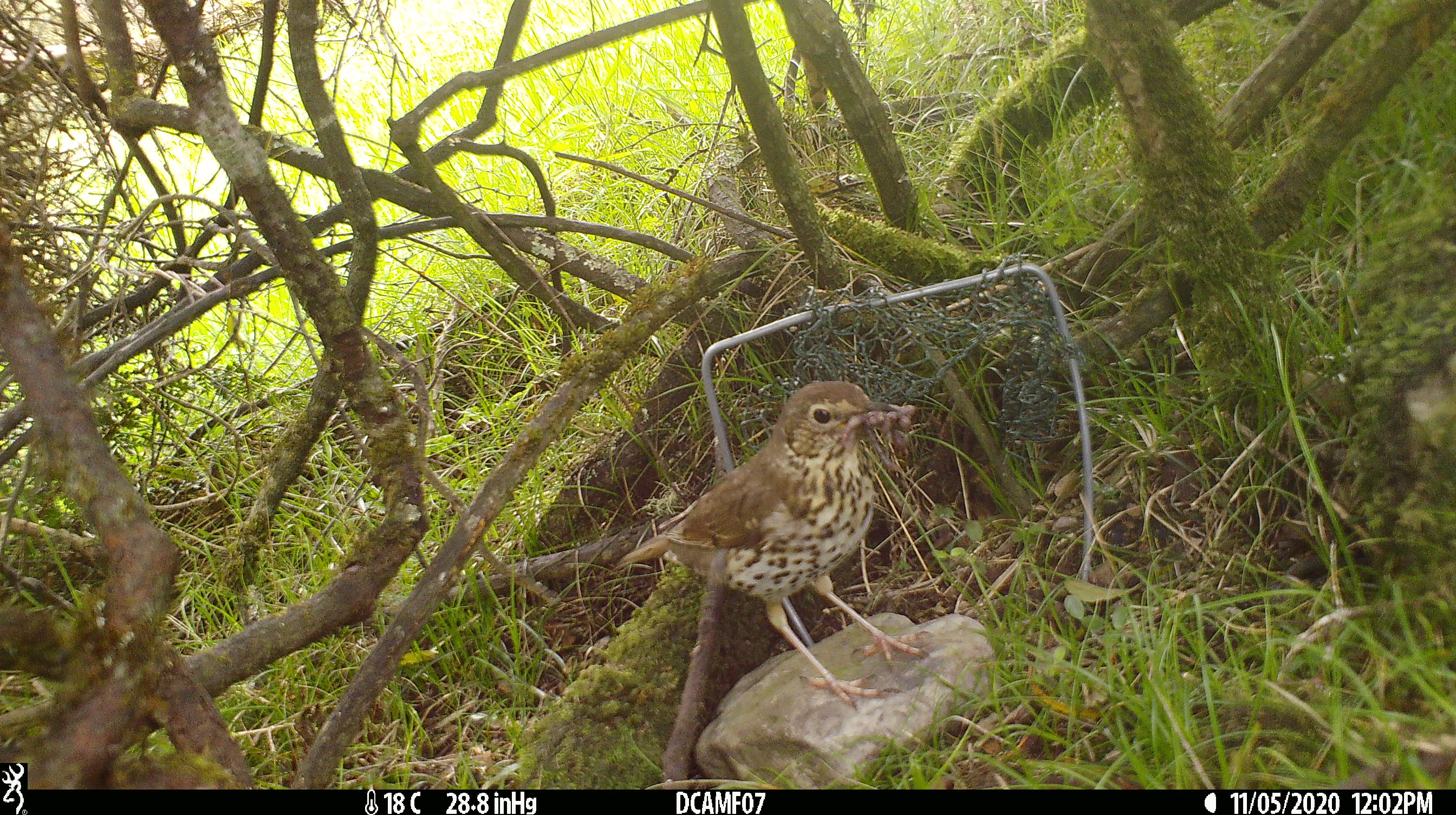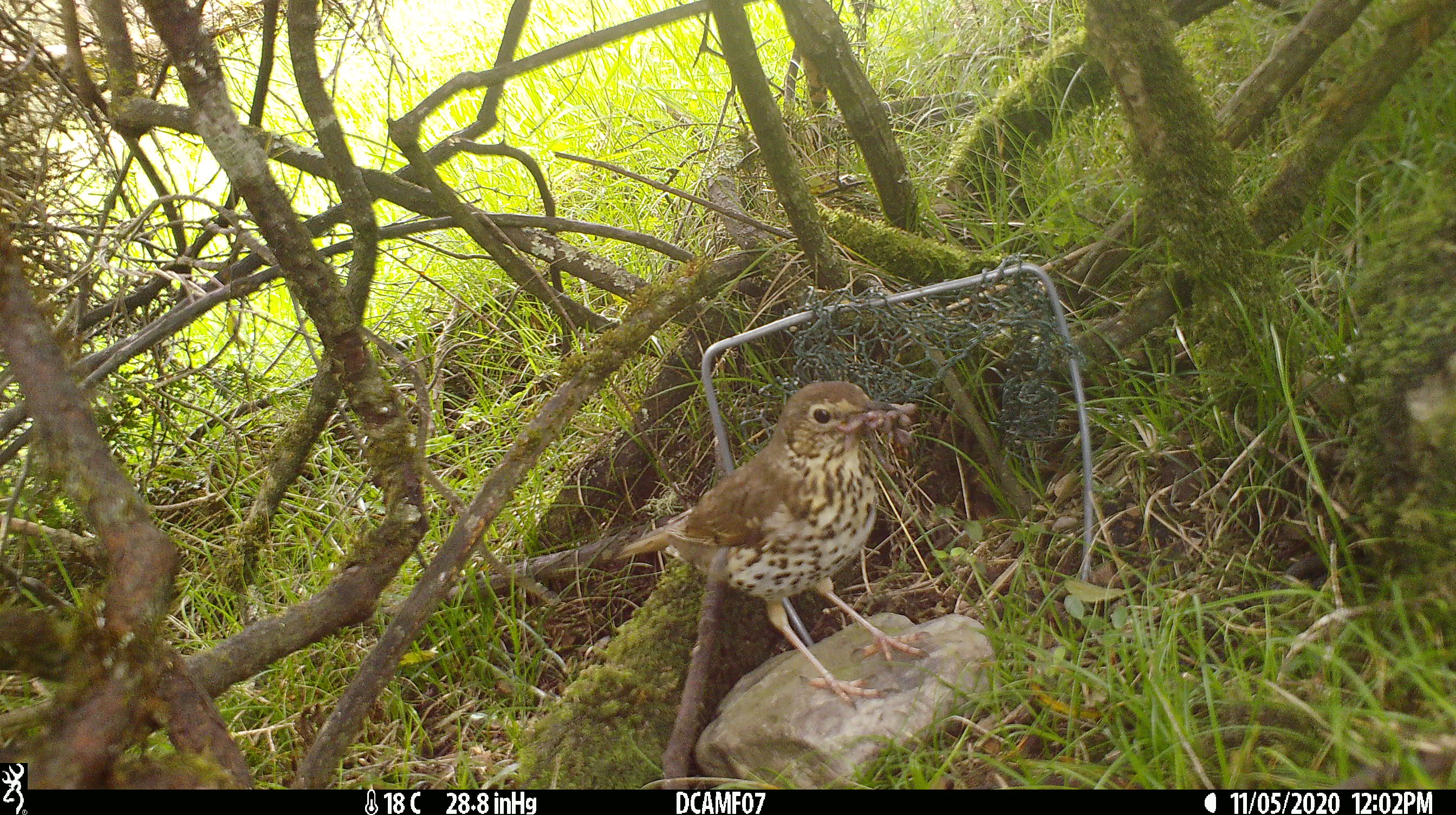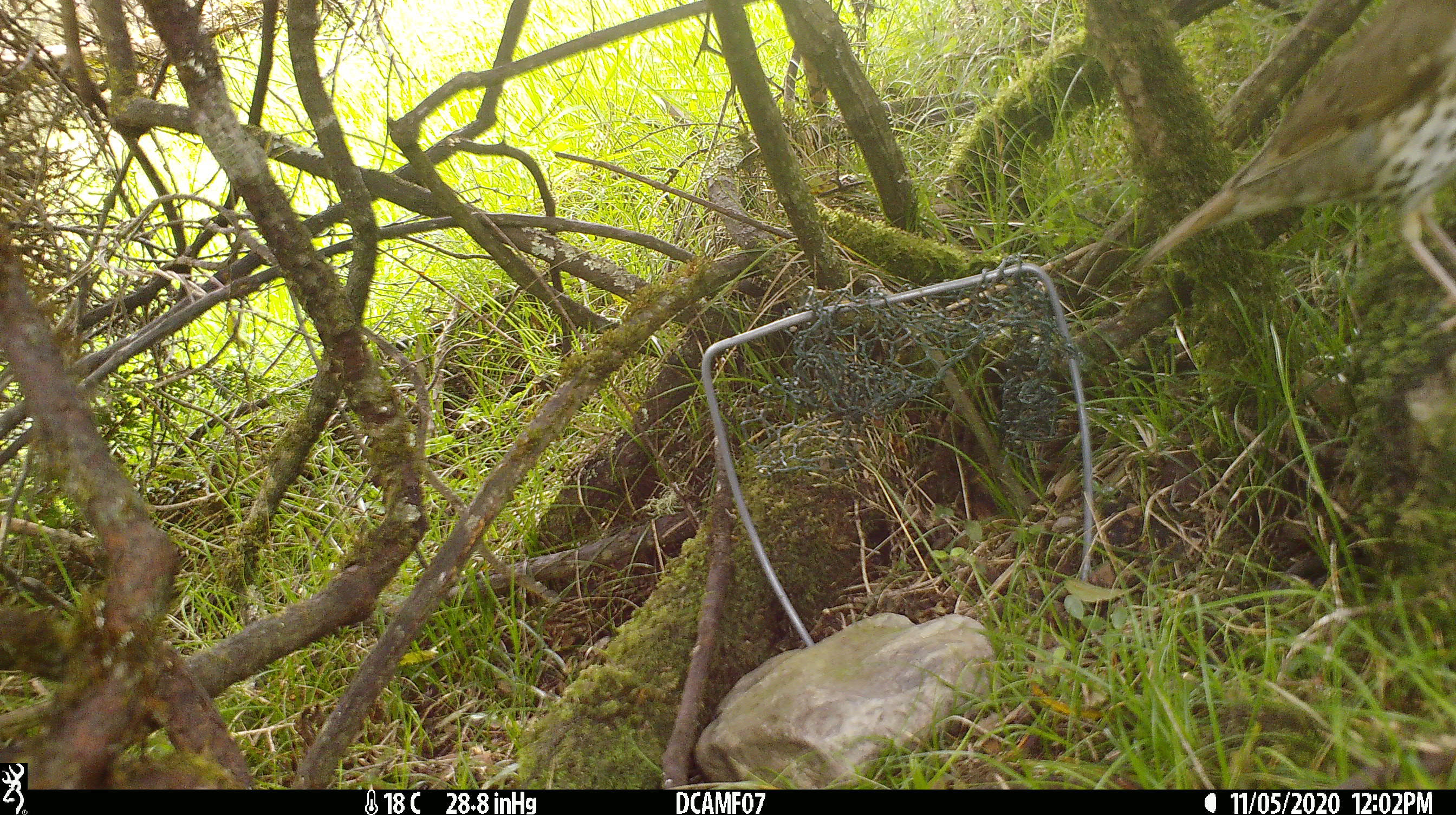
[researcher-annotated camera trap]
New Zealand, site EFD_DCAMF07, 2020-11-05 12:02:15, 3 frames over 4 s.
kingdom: Animalia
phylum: Chordata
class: Aves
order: Passeriformes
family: Turdidae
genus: Turdus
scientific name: Turdus philomelos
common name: song thrush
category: thrush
Thrush (song thrush) (Turdus philomelos).